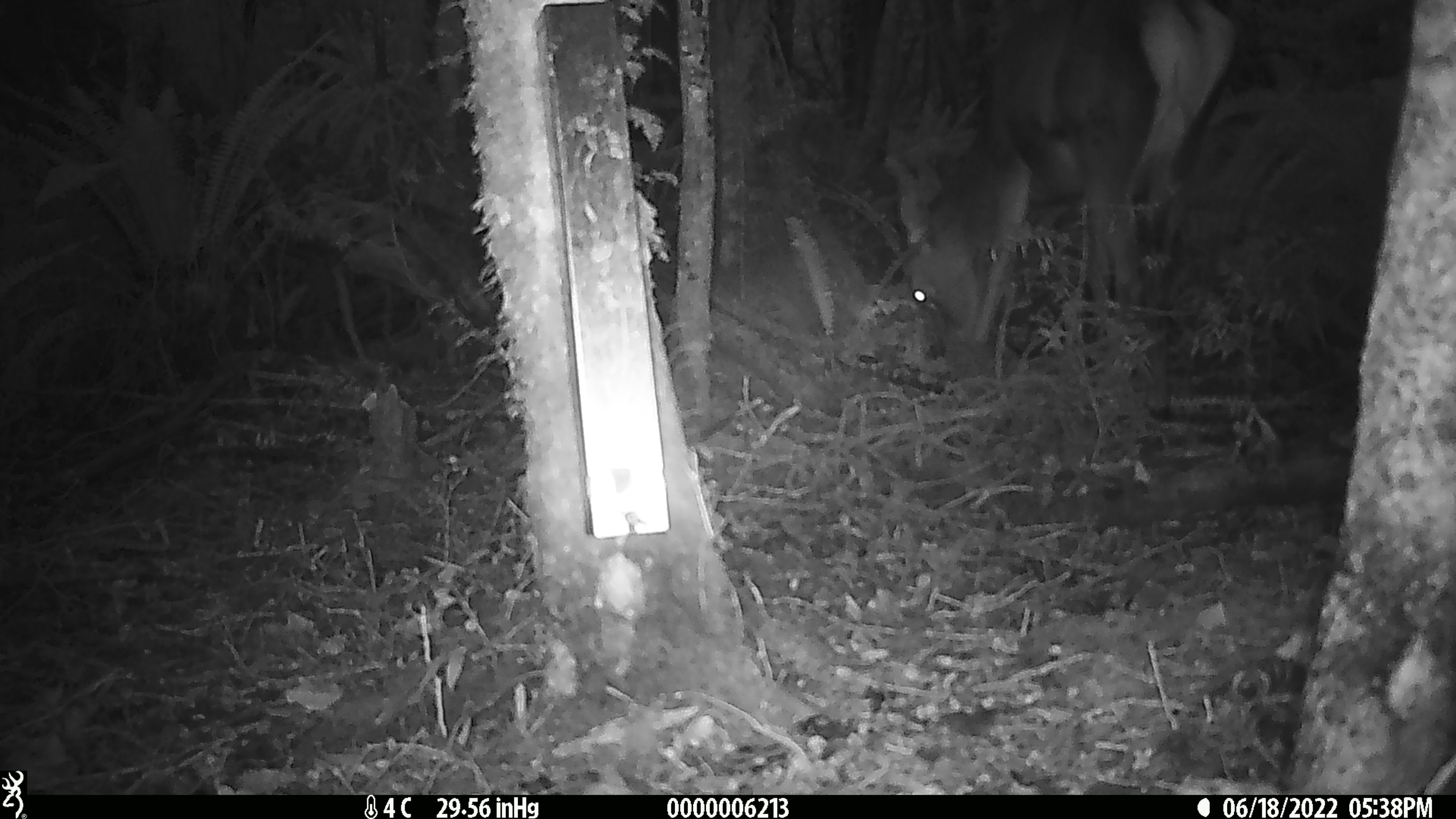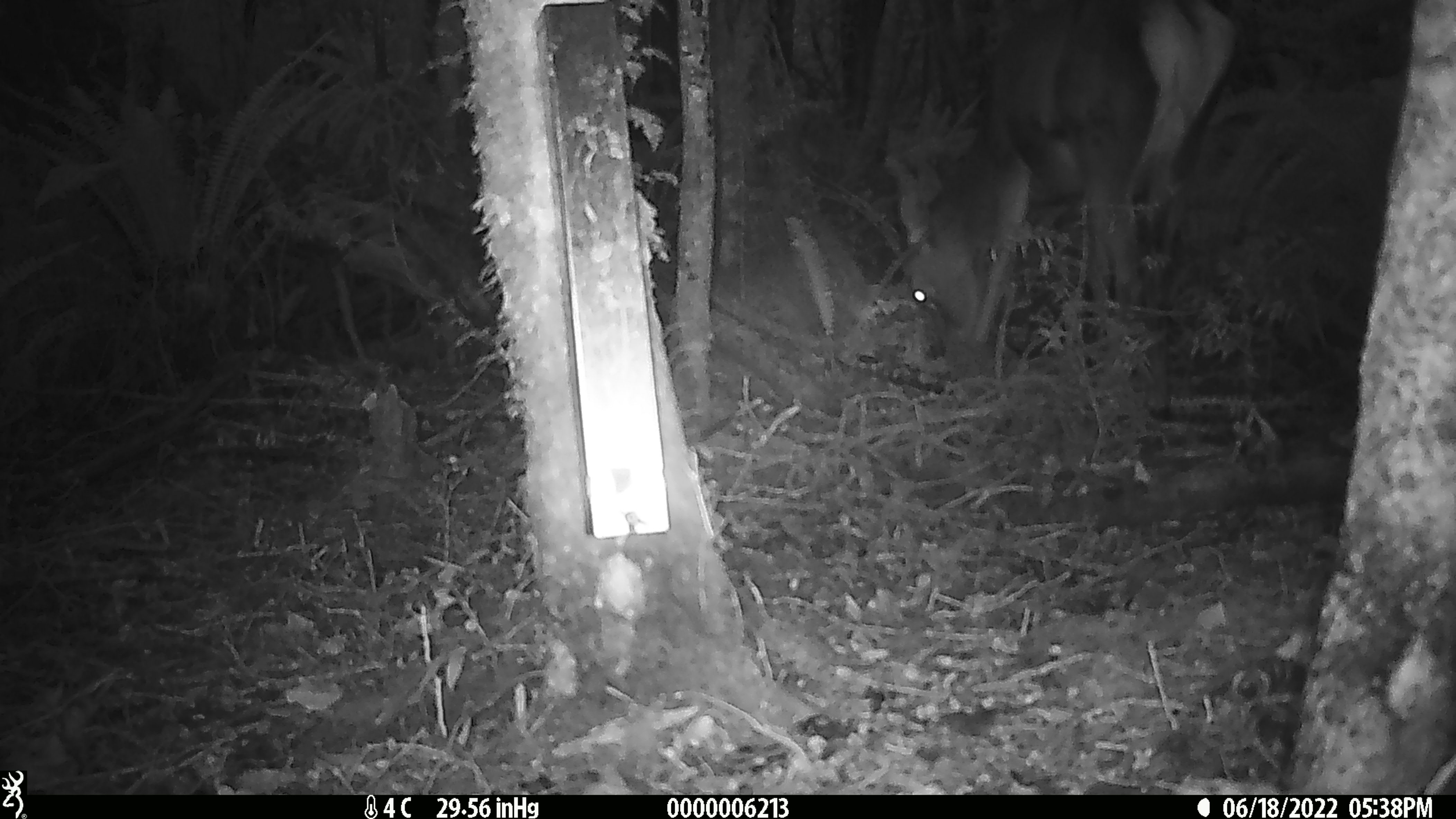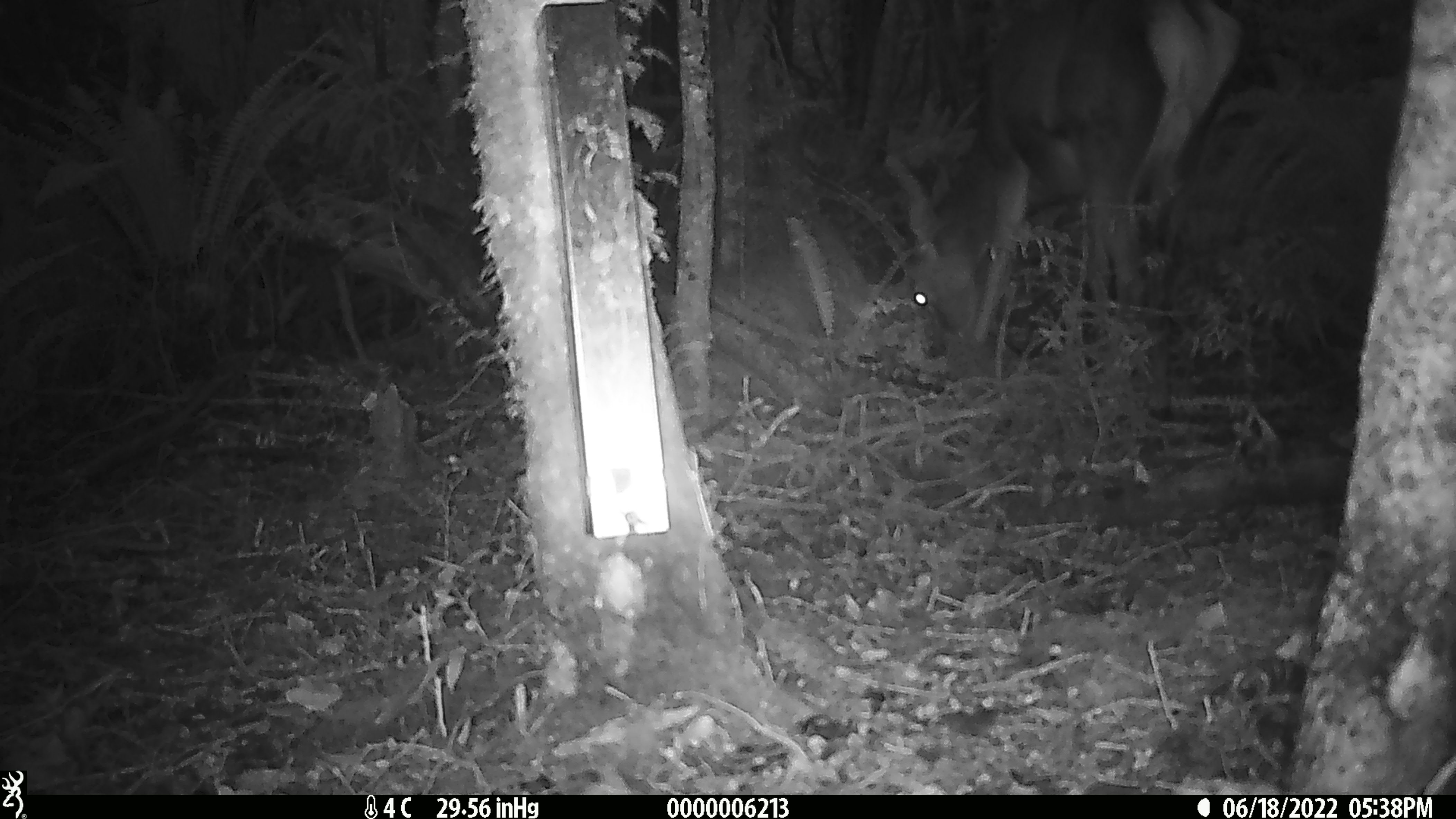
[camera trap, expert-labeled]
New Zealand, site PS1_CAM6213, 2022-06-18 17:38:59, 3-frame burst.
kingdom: Animalia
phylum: Chordata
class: Mammalia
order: Artiodactyla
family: Cervidae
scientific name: Cervidae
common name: deer